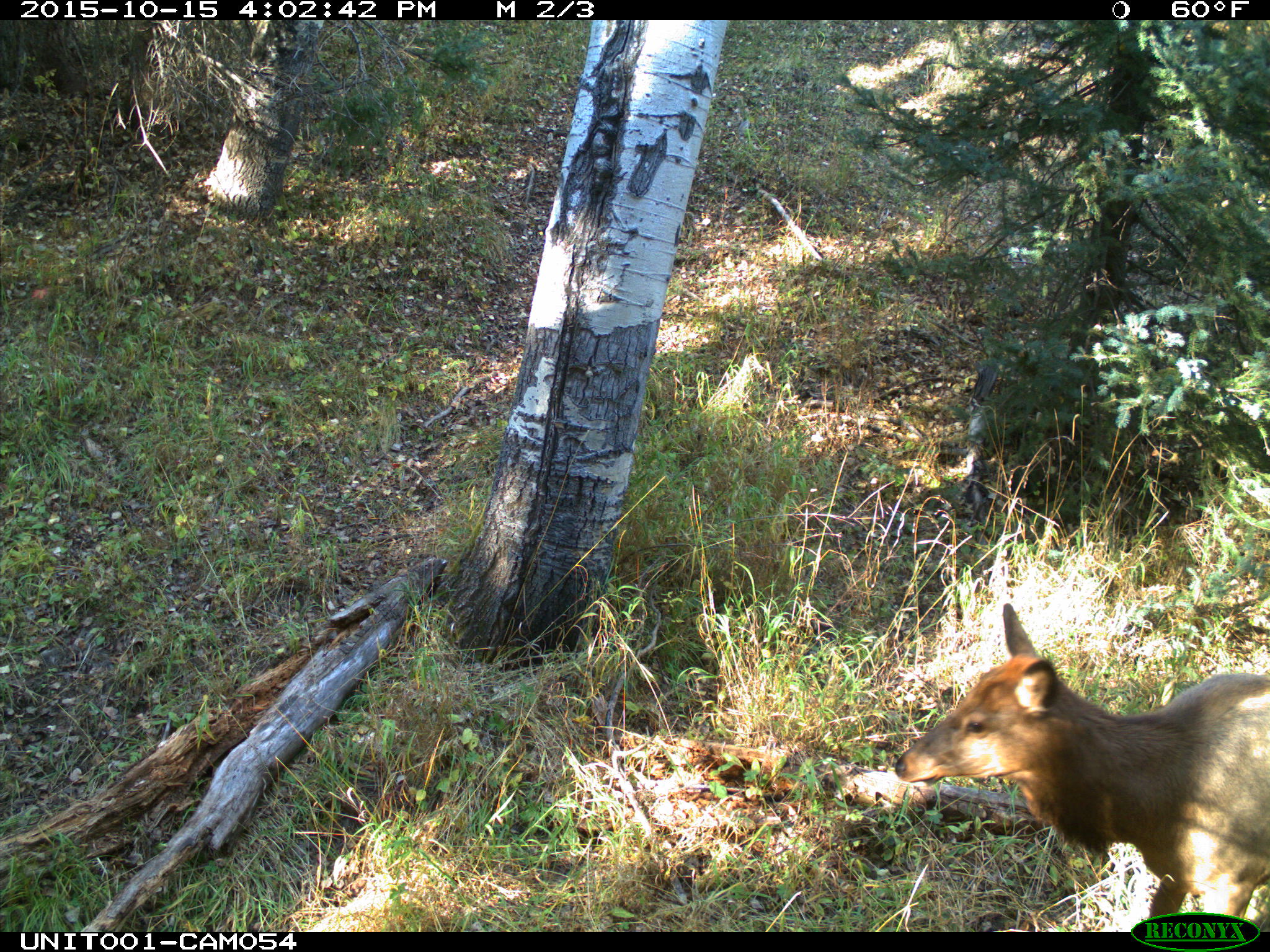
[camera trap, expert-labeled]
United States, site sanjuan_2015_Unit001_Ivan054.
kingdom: Animalia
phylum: Chordata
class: Mammalia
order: Artiodactyla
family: Cervidae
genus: Cervus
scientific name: Cervus elaphus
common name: red deer